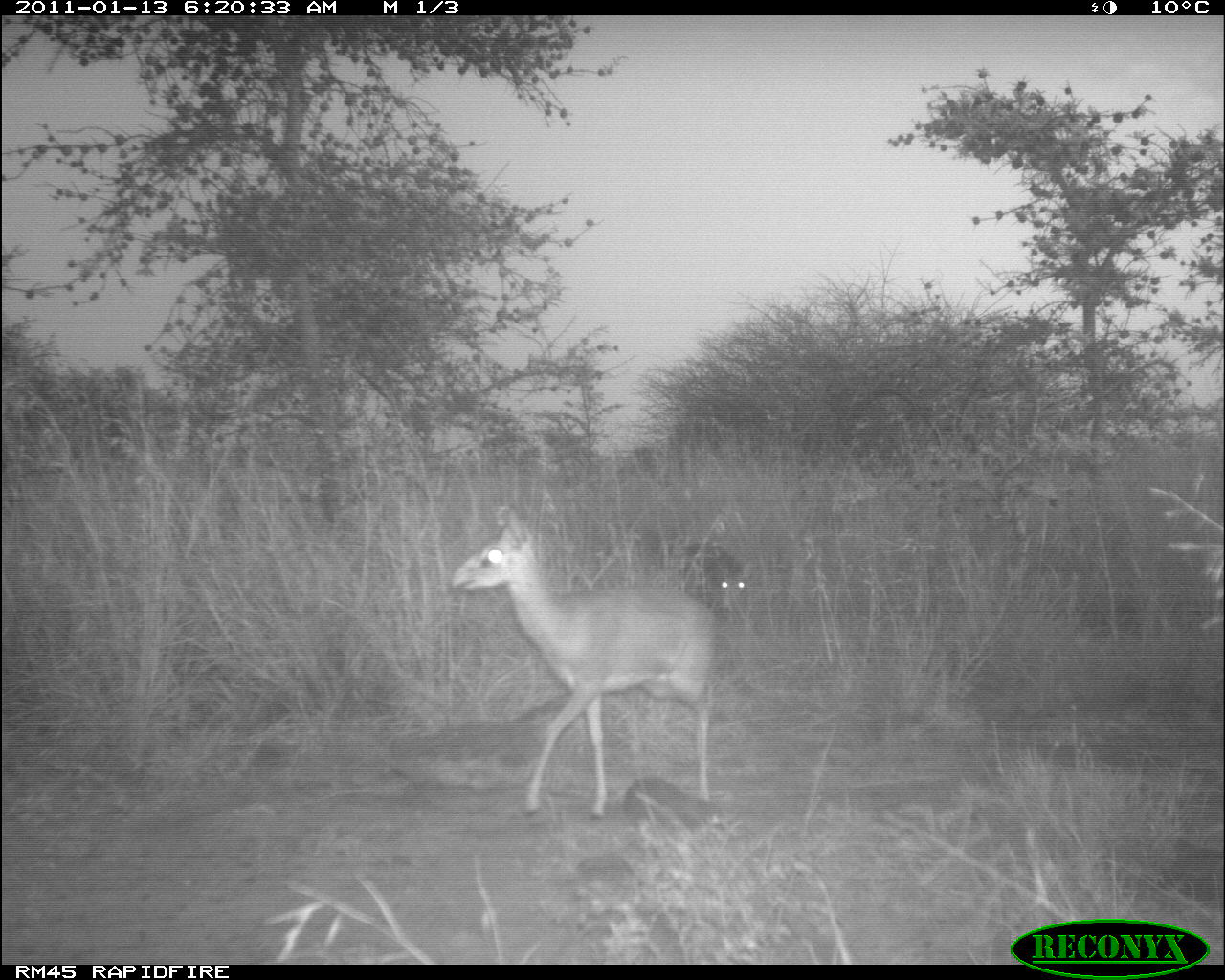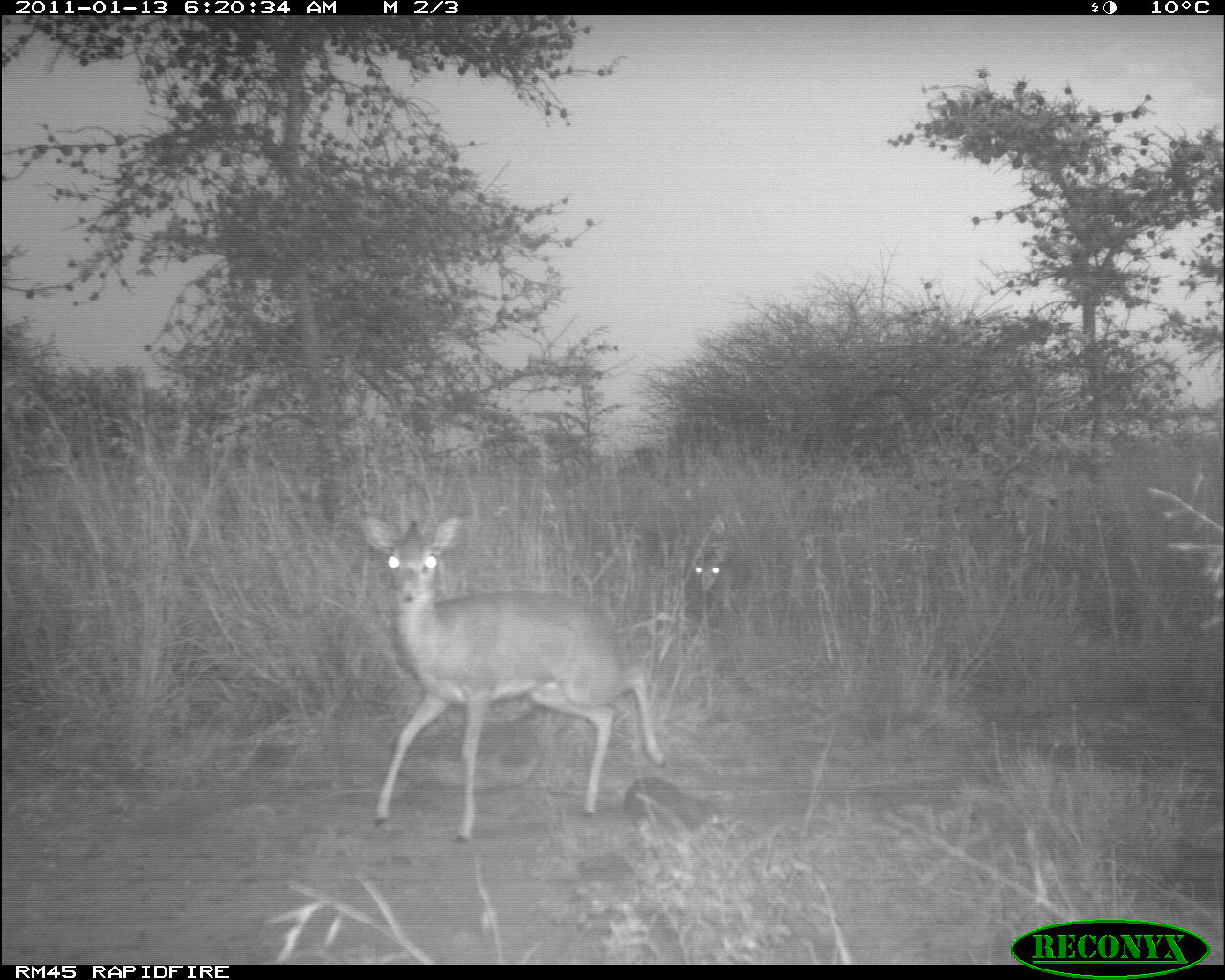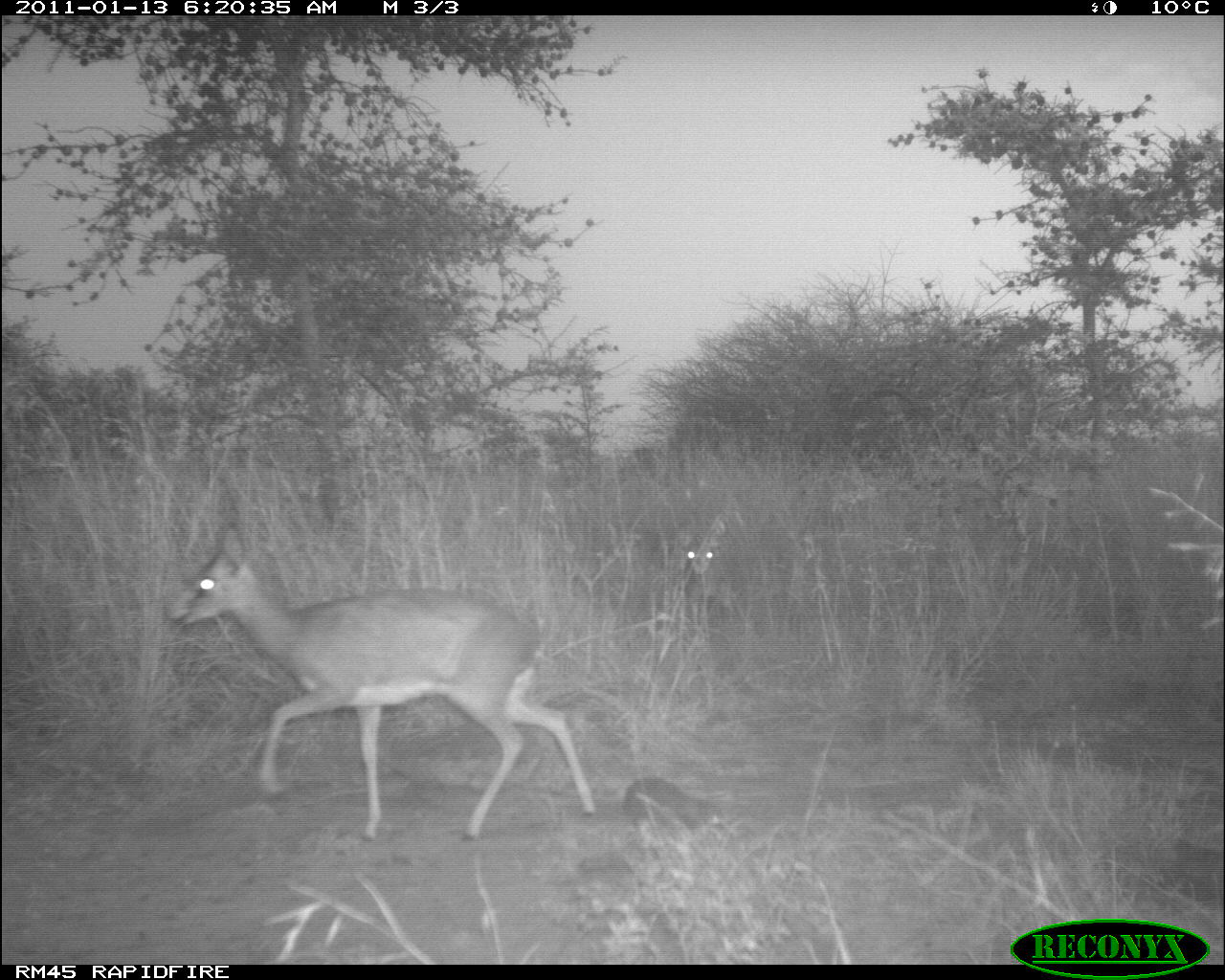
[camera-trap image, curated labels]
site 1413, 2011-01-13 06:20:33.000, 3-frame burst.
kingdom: Animalia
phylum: Chordata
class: Mammalia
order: Artiodactyla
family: Bovidae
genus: Madoqua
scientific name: Madoqua guentheri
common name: günther's dik-dik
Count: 2.